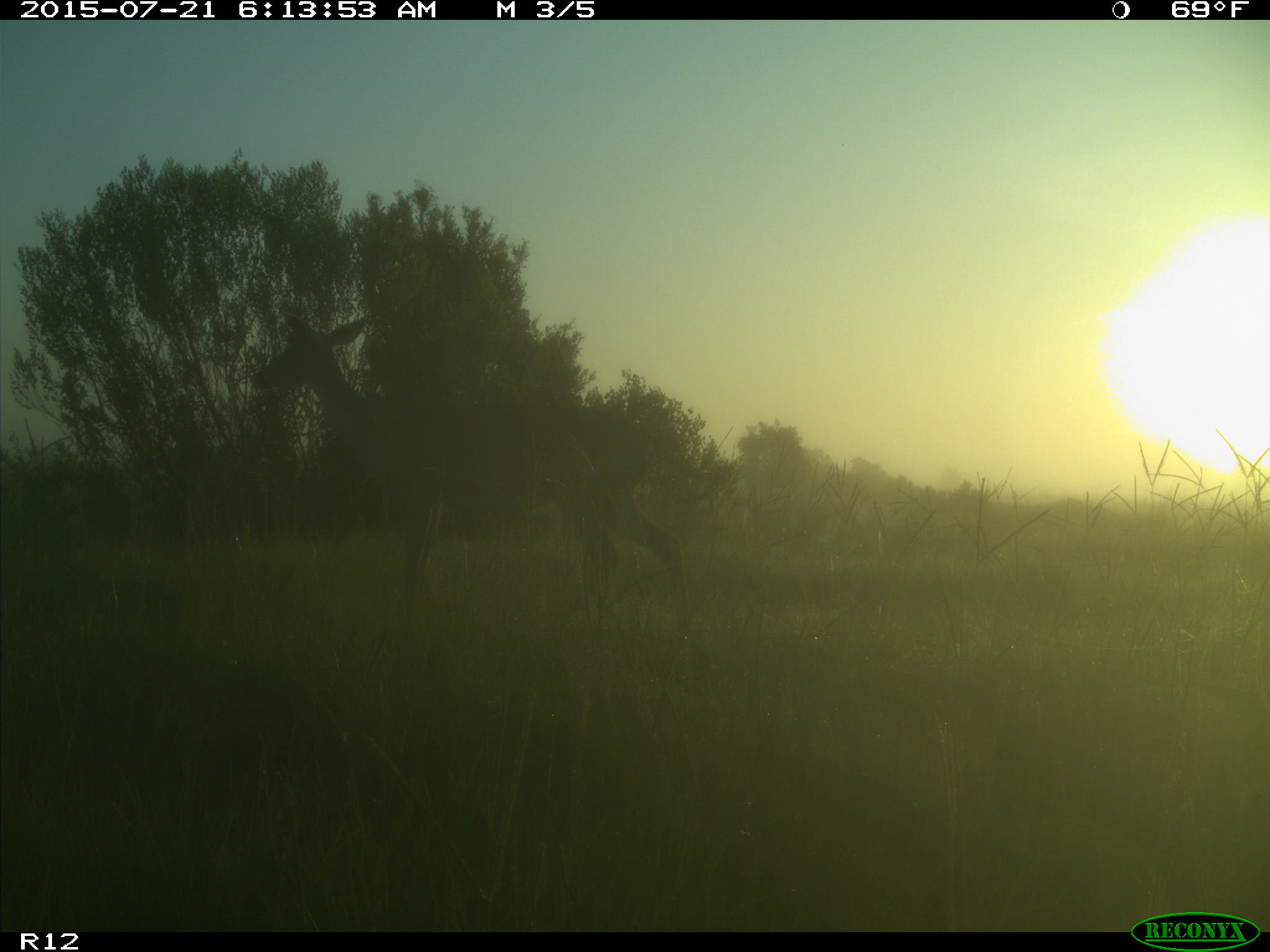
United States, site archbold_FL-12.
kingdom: Animalia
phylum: Chordata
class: Mammalia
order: Artiodactyla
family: Cervidae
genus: Odocoileus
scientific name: Odocoileus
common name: deer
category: unidentified deer